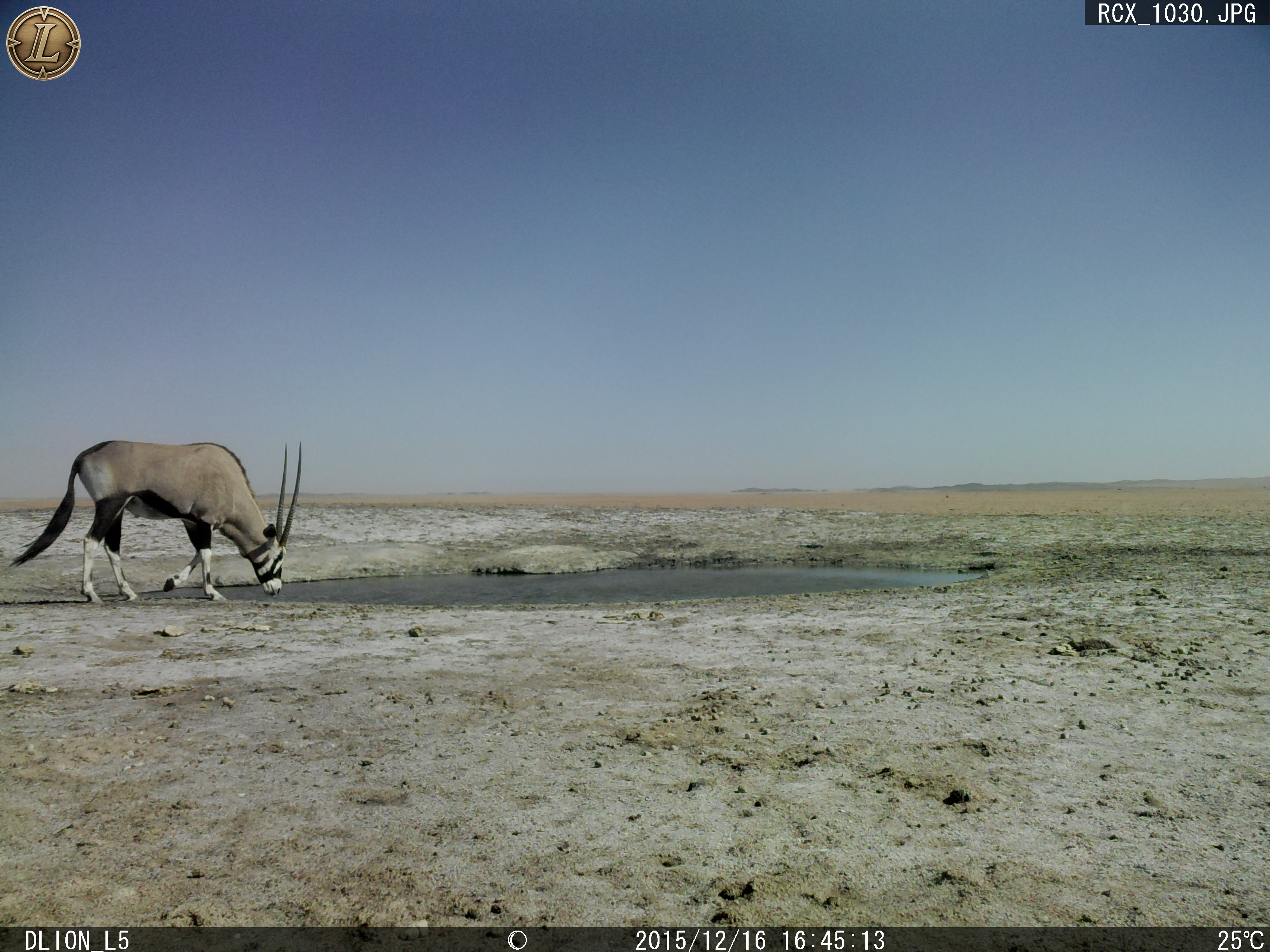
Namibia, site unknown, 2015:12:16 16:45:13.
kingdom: Animalia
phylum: Chordata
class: Mammalia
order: Artiodactyla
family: Bovidae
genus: Oryx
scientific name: Oryx gazella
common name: gemsbok